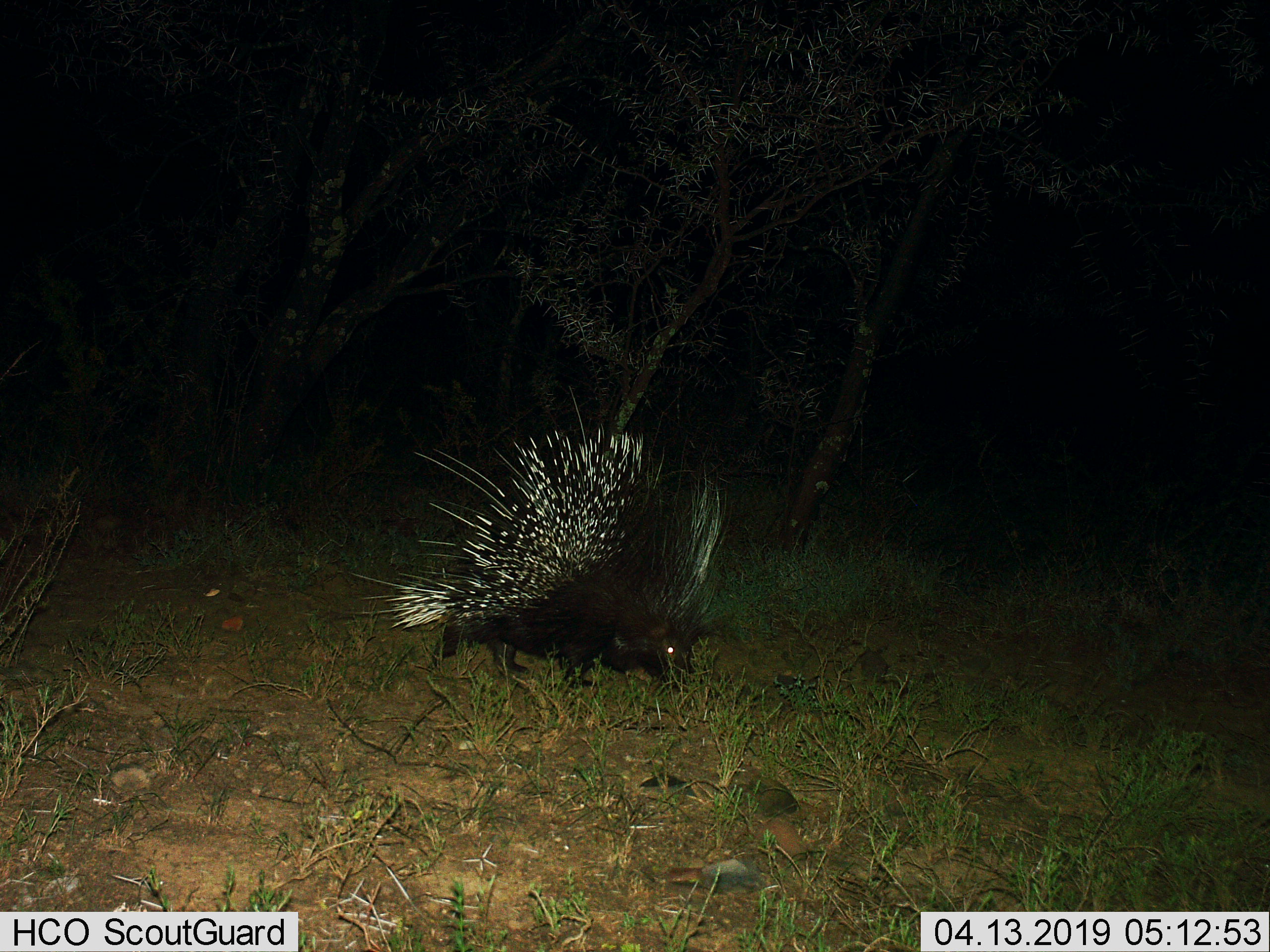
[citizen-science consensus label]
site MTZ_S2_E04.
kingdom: Animalia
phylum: Chordata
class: Mammalia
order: Rodentia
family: Hystricidae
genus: Hystrix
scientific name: Hystrix cristata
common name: crested porcupine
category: porcupine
Porcupine (crested porcupine) (Hystrix cristata), count 1. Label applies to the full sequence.